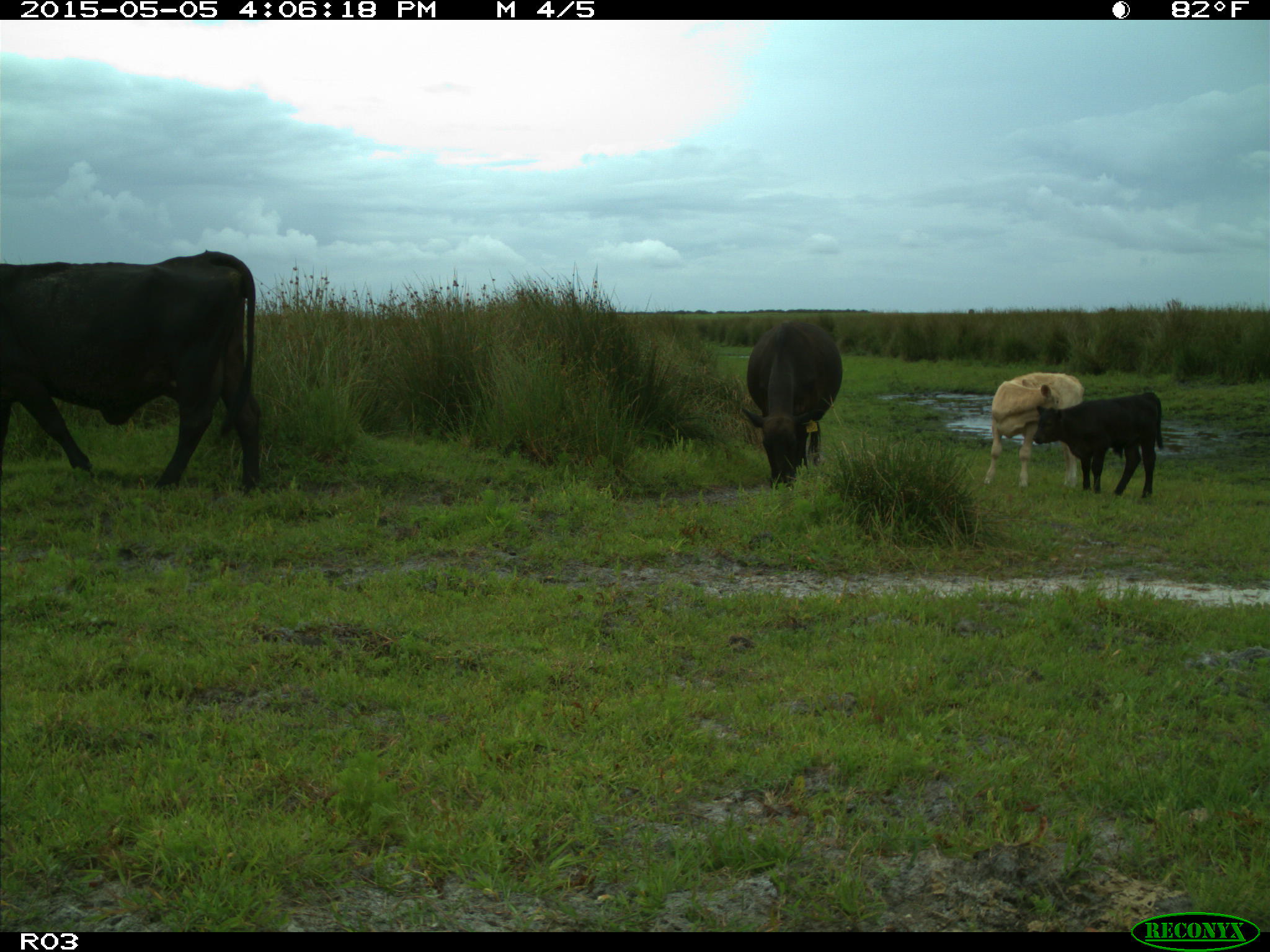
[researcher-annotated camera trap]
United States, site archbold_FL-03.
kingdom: Animalia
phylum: Chordata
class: Mammalia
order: Artiodactyla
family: Bovidae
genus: Bos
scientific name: Bos taurus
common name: domestic cow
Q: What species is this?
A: Bos taurus (domestic cow).